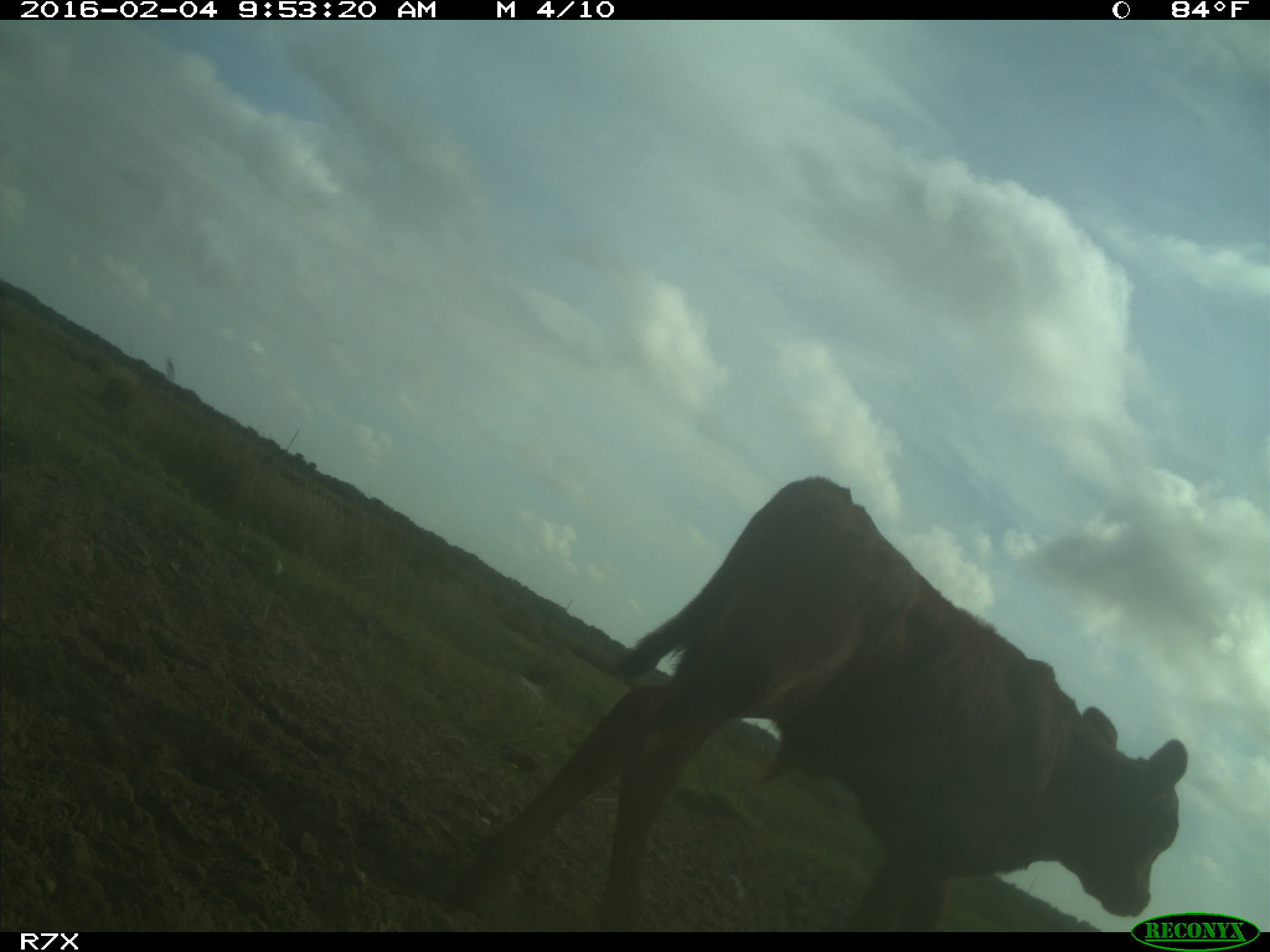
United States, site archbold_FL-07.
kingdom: Animalia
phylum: Chordata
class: Mammalia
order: Artiodactyla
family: Bovidae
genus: Bos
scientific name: Bos taurus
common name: domestic cow